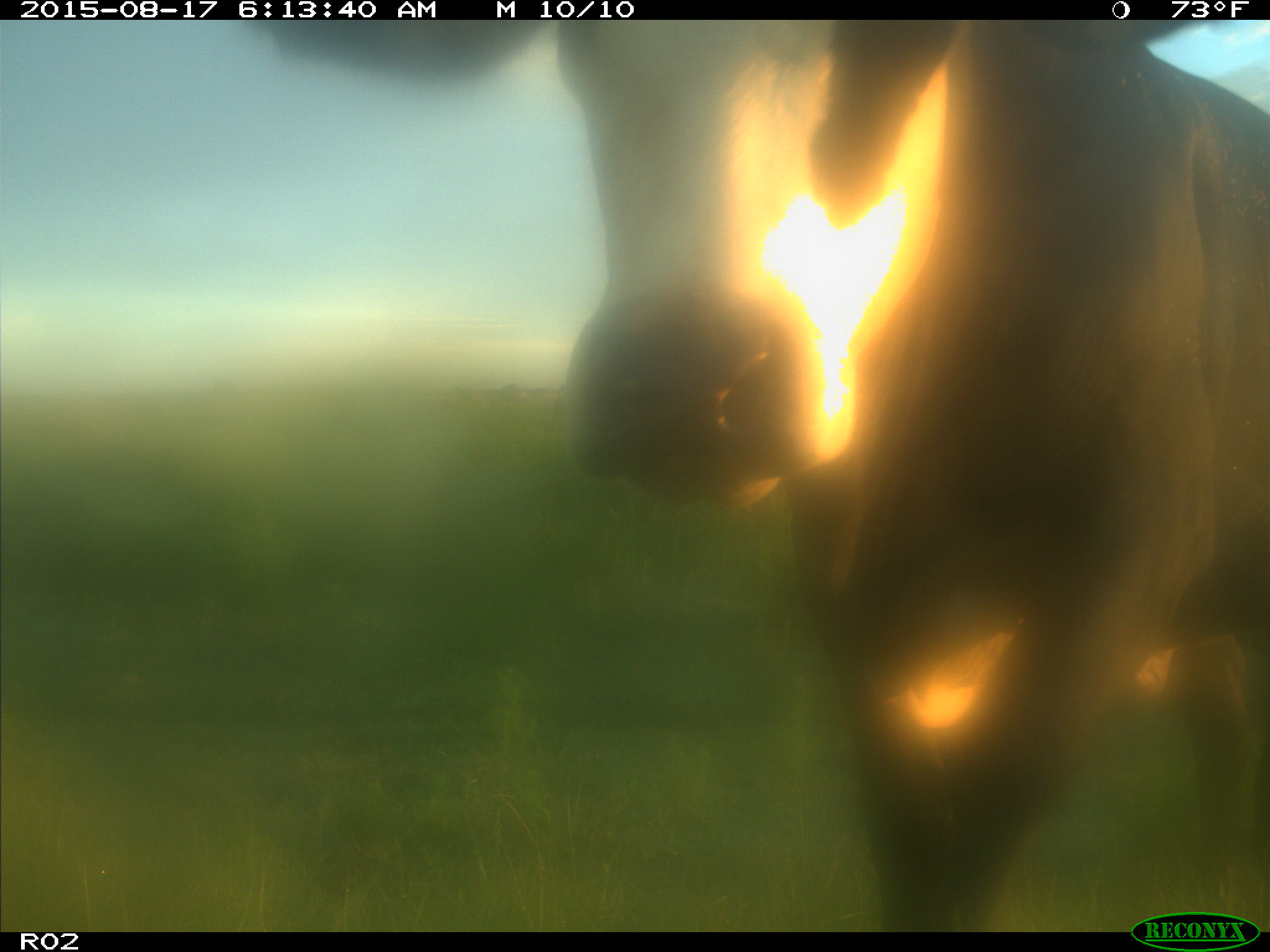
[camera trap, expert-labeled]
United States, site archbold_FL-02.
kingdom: Animalia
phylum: Chordata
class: Mammalia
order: Artiodactyla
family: Bovidae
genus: Bos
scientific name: Bos taurus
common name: domestic cow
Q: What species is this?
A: Bos taurus (domestic cow).